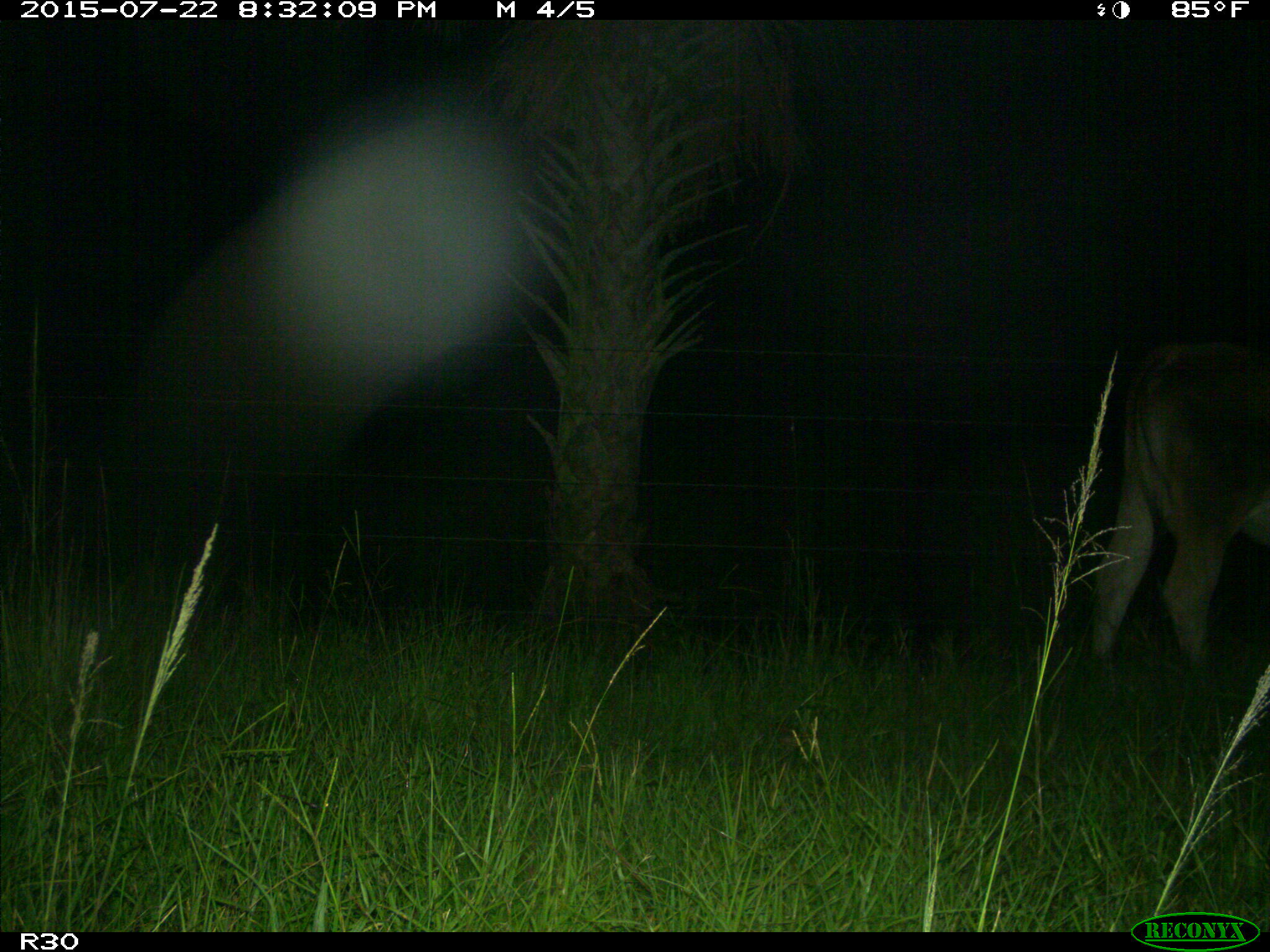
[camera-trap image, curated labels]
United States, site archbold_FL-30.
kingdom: Animalia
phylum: Chordata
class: Mammalia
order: Artiodactyla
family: Bovidae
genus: Bos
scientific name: Bos taurus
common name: domestic cow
Bos taurus (domestic cow).